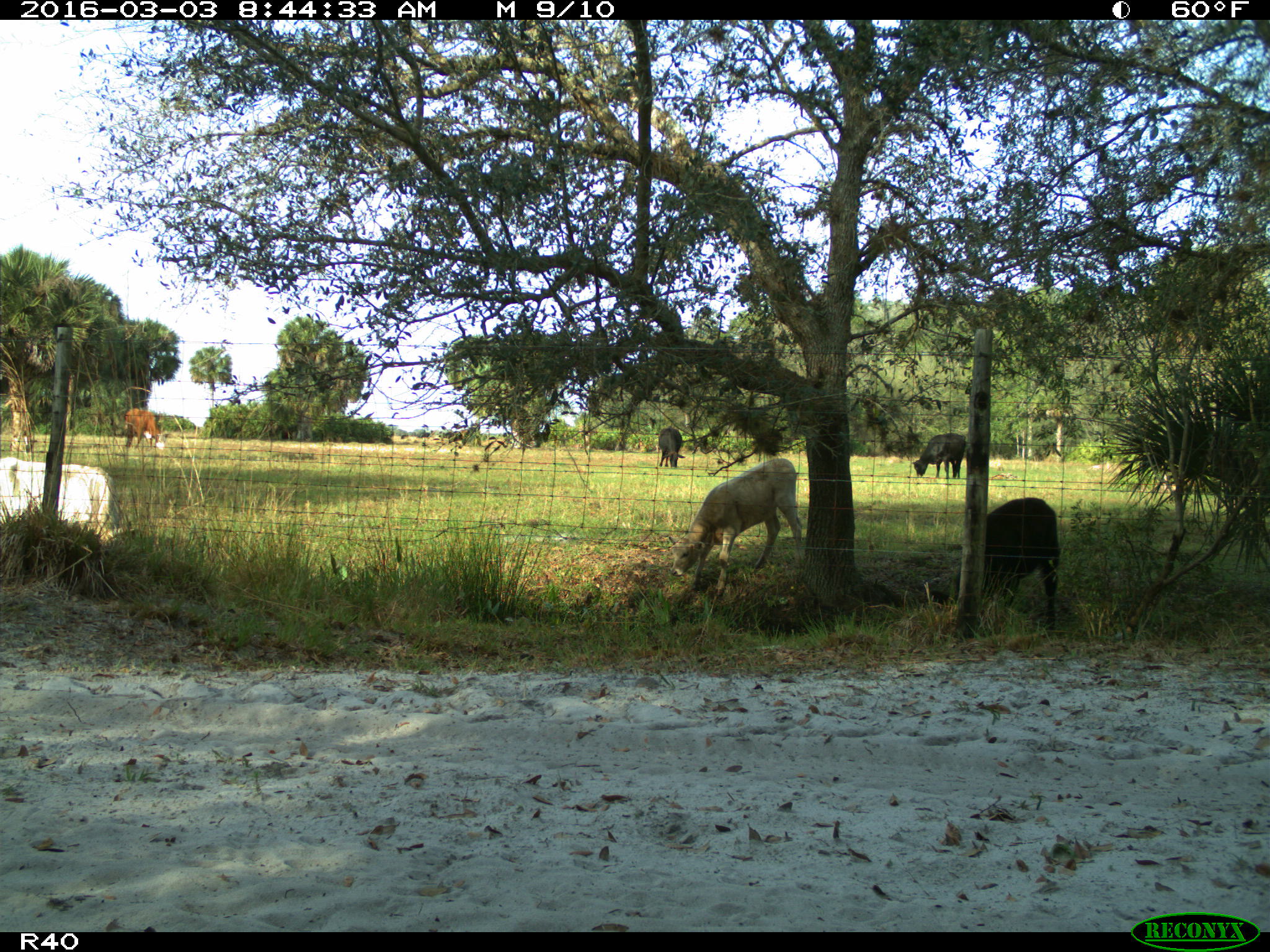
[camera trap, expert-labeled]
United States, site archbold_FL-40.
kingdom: Animalia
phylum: Chordata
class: Mammalia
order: Artiodactyla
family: Bovidae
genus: Bos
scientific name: Bos taurus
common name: domestic cow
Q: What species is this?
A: Bos taurus (domestic cow).